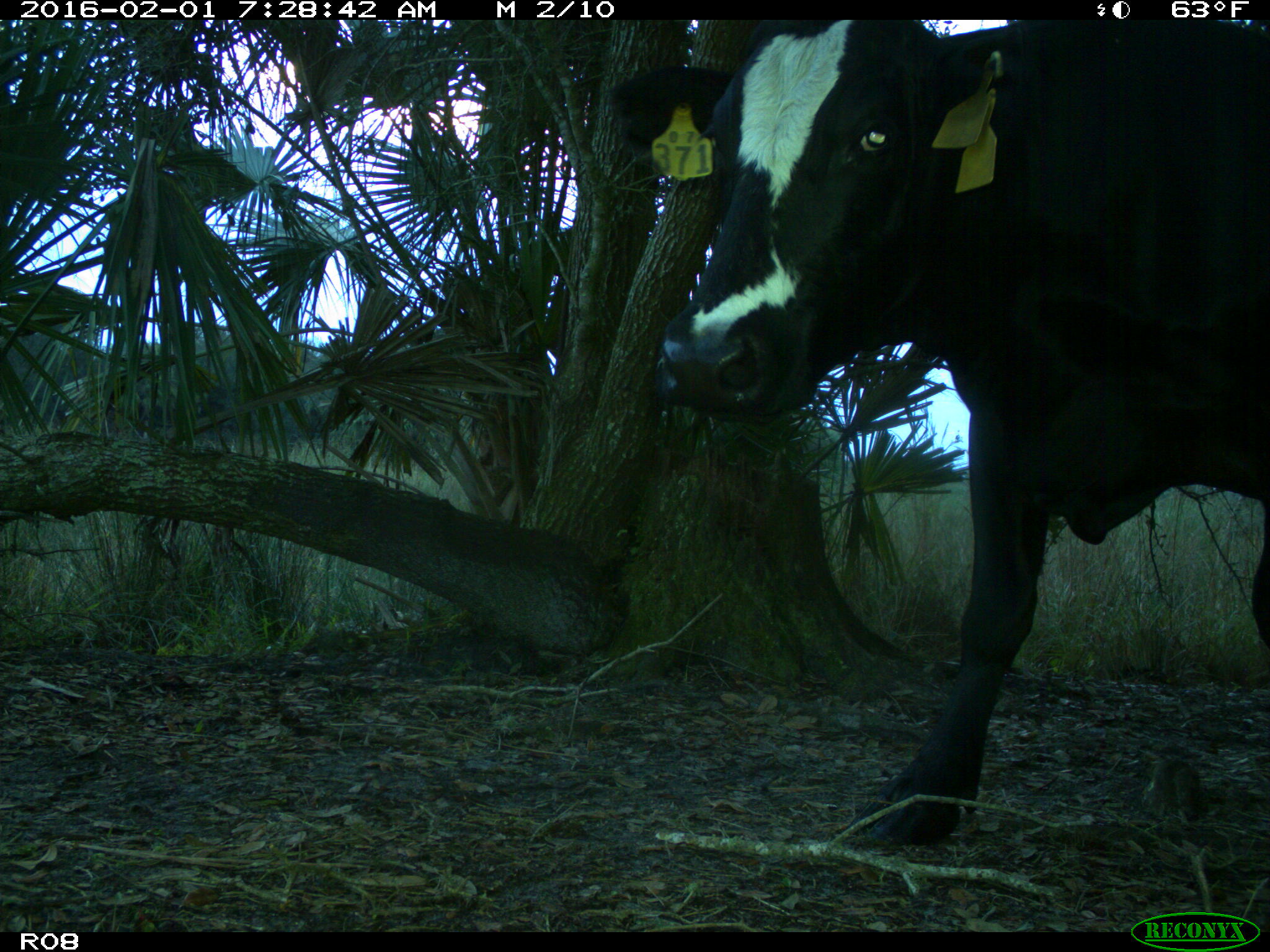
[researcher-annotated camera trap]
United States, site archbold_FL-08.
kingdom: Animalia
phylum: Chordata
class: Mammalia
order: Artiodactyla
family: Bovidae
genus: Bos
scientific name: Bos taurus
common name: domestic cow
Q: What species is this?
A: Bos taurus (domestic cow).